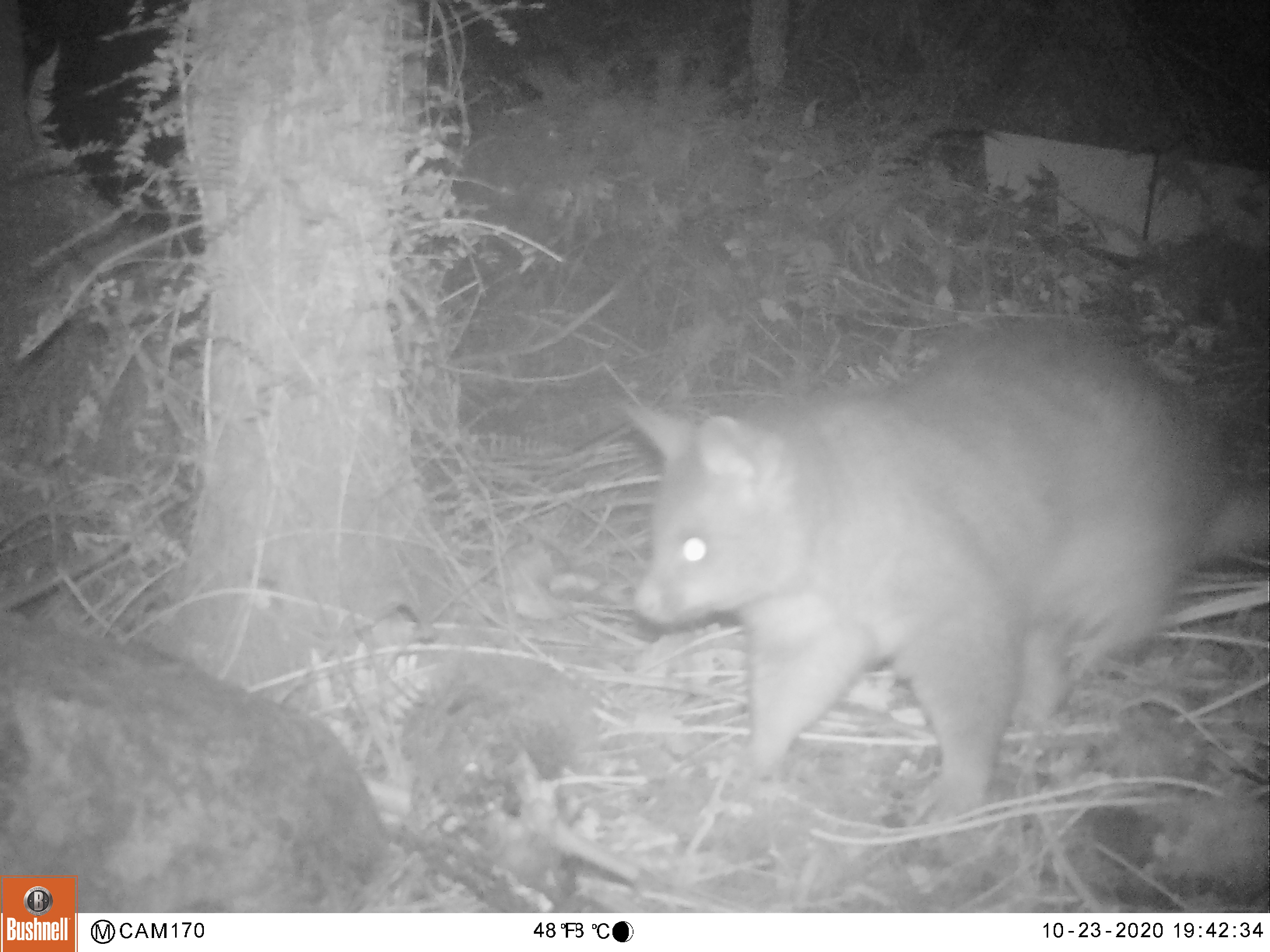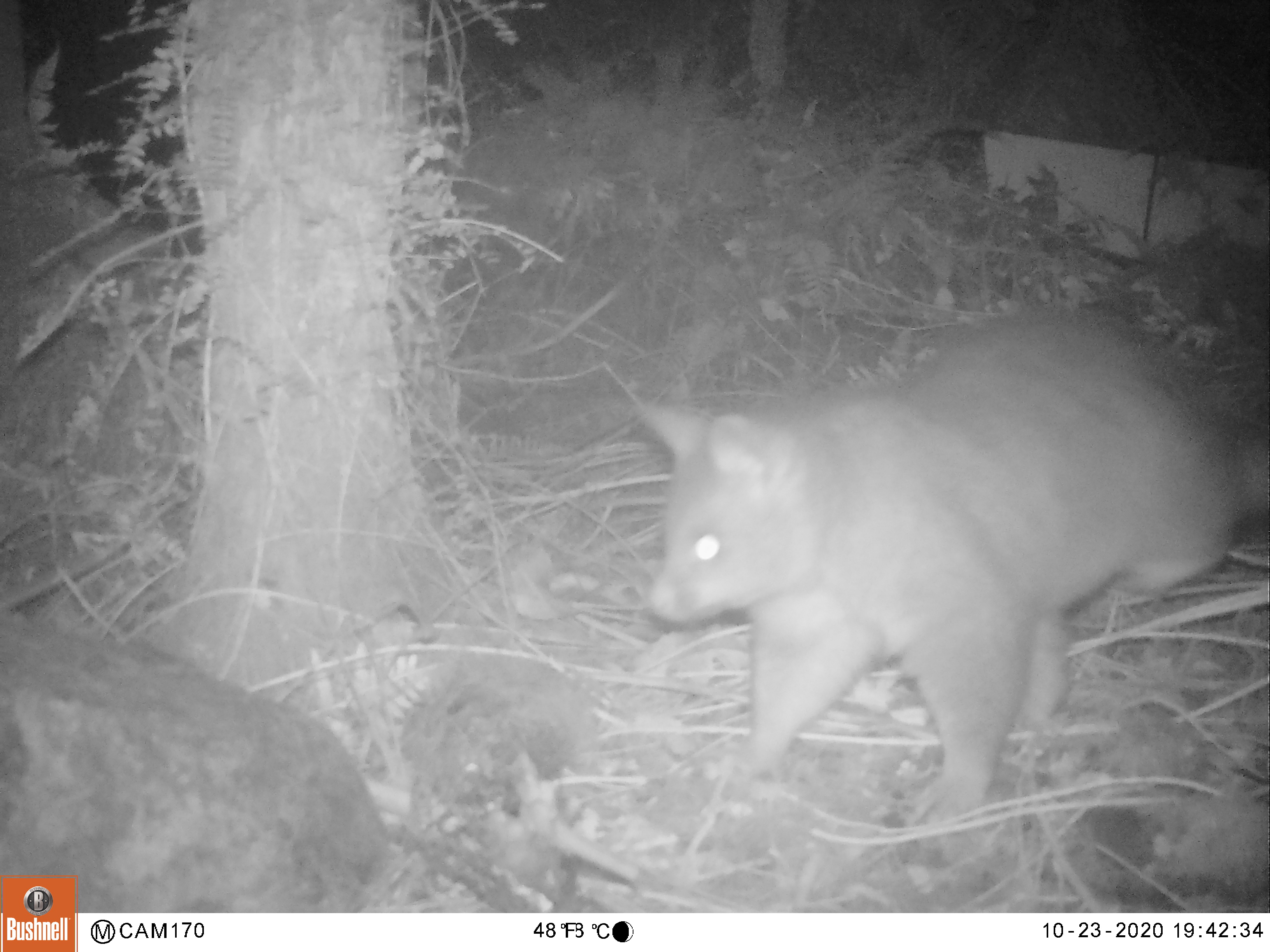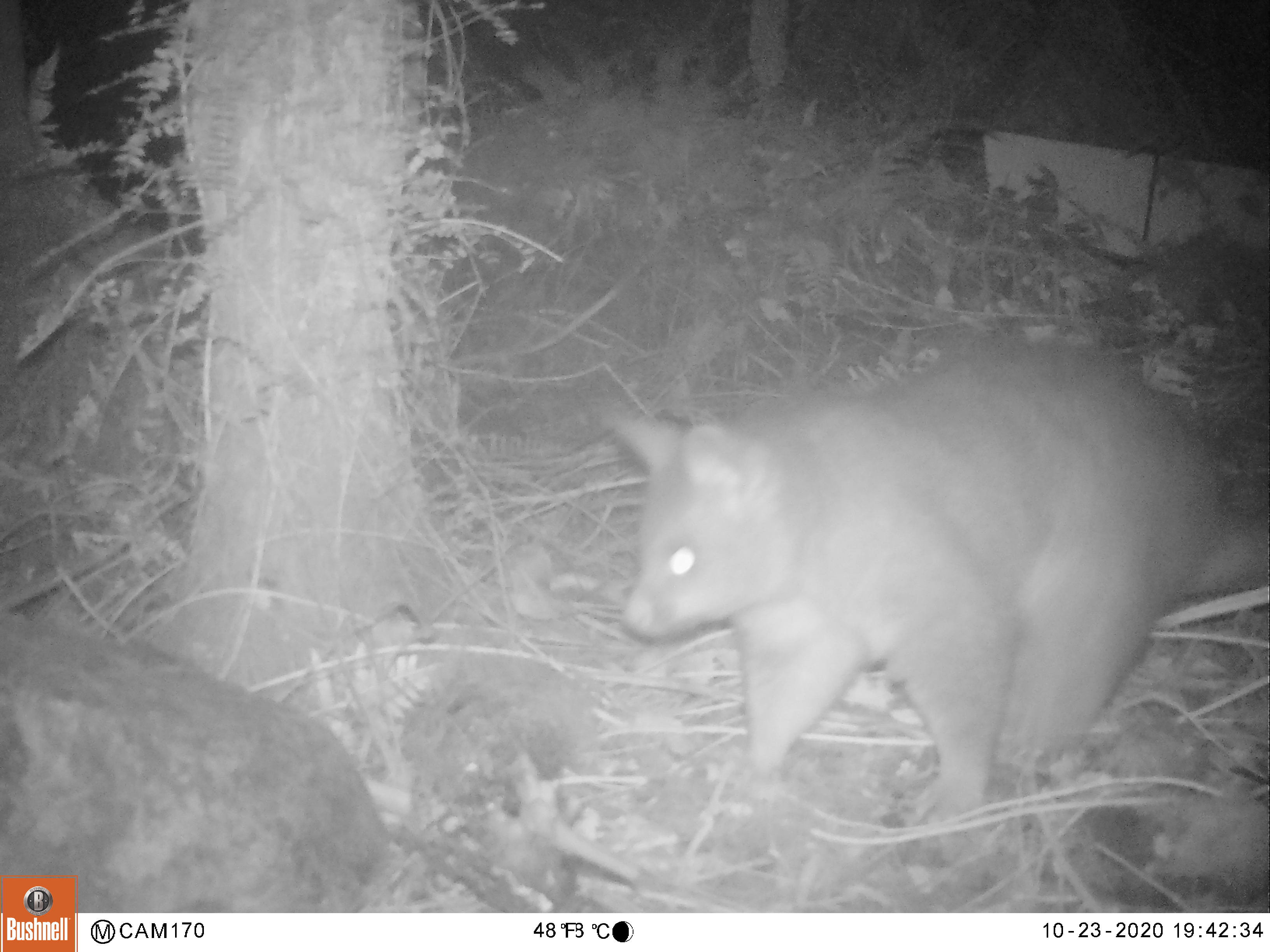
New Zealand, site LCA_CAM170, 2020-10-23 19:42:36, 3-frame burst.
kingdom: Animalia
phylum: Chordata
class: Mammalia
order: Diprotodontia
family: Phalangeridae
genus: Trichosurus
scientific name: Trichosurus vulpecula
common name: common brushtail possum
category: possum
Possum (common brushtail possum) (Trichosurus vulpecula).